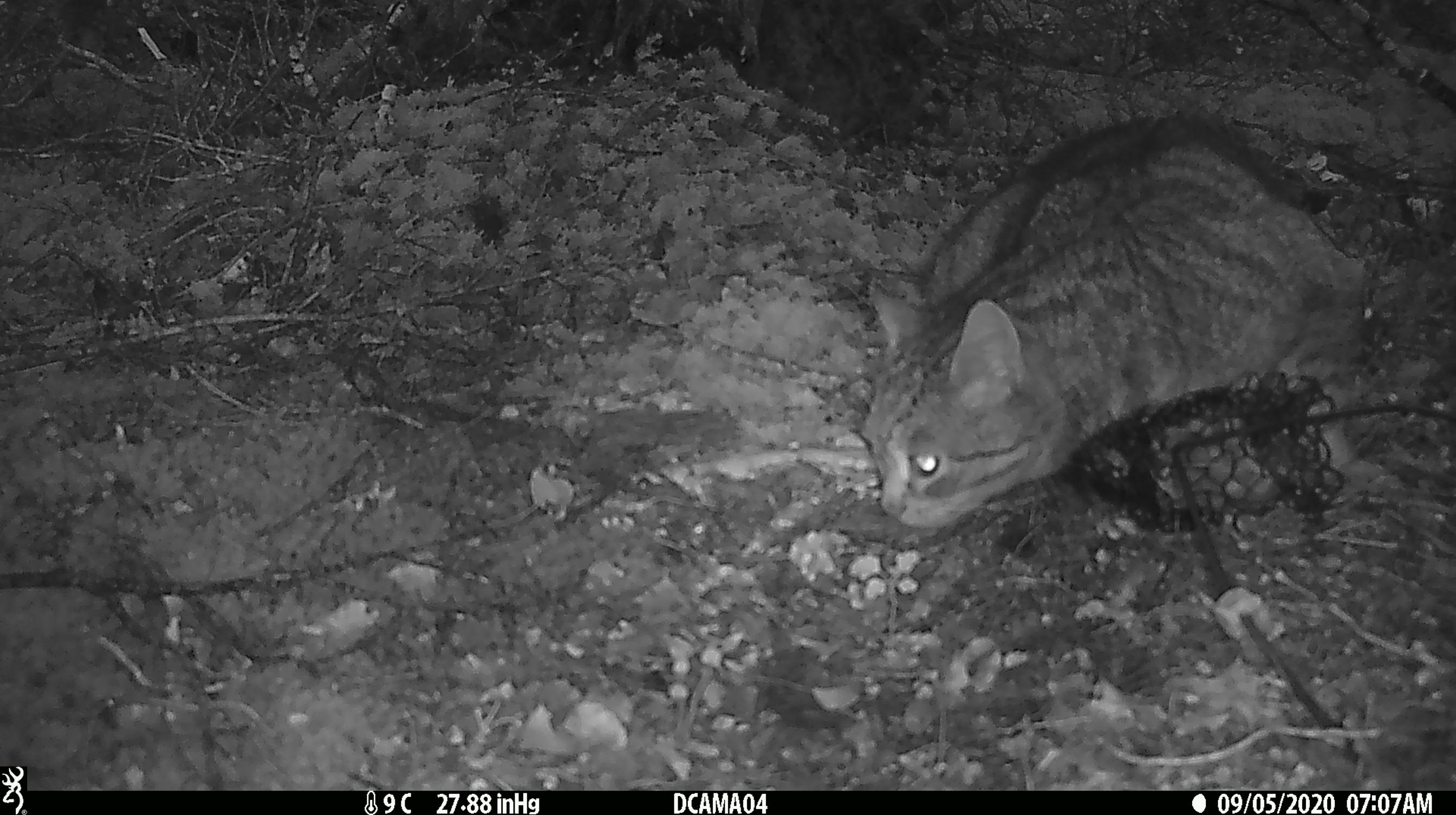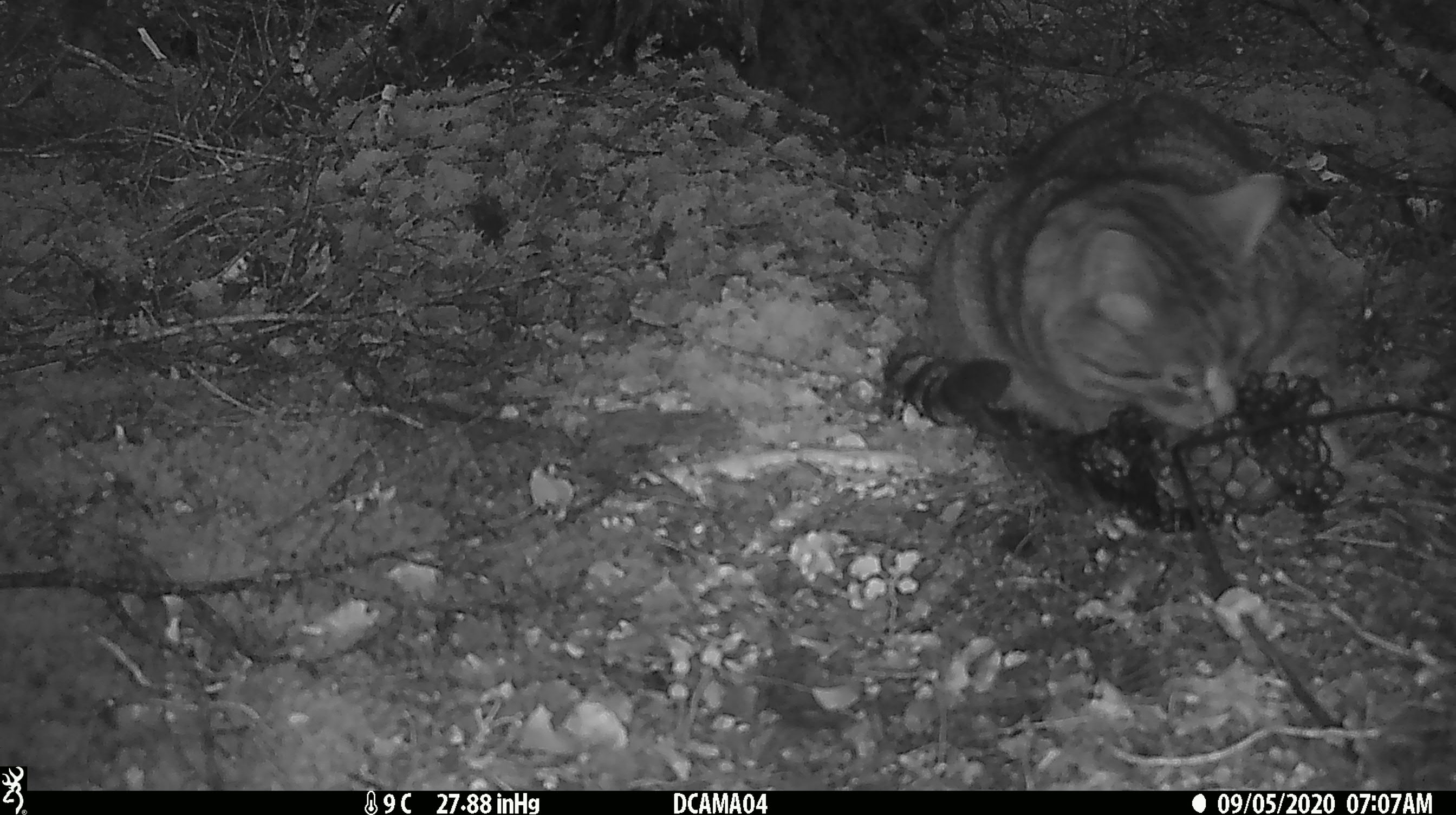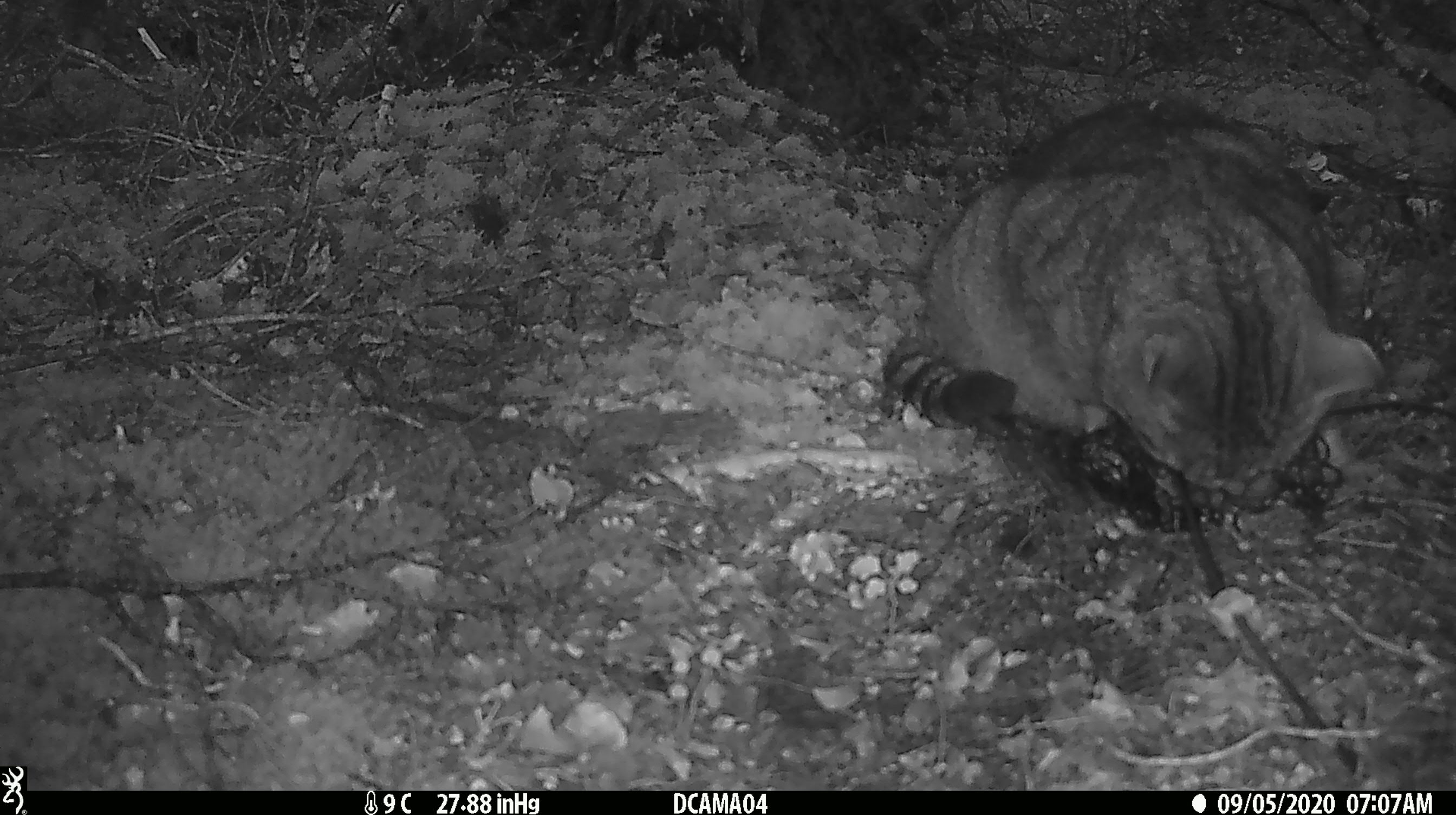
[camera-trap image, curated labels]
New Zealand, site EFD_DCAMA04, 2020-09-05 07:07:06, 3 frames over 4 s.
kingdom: Animalia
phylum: Chordata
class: Mammalia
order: Carnivora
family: Felidae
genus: Felis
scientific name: Felis catus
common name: domestic cat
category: cat